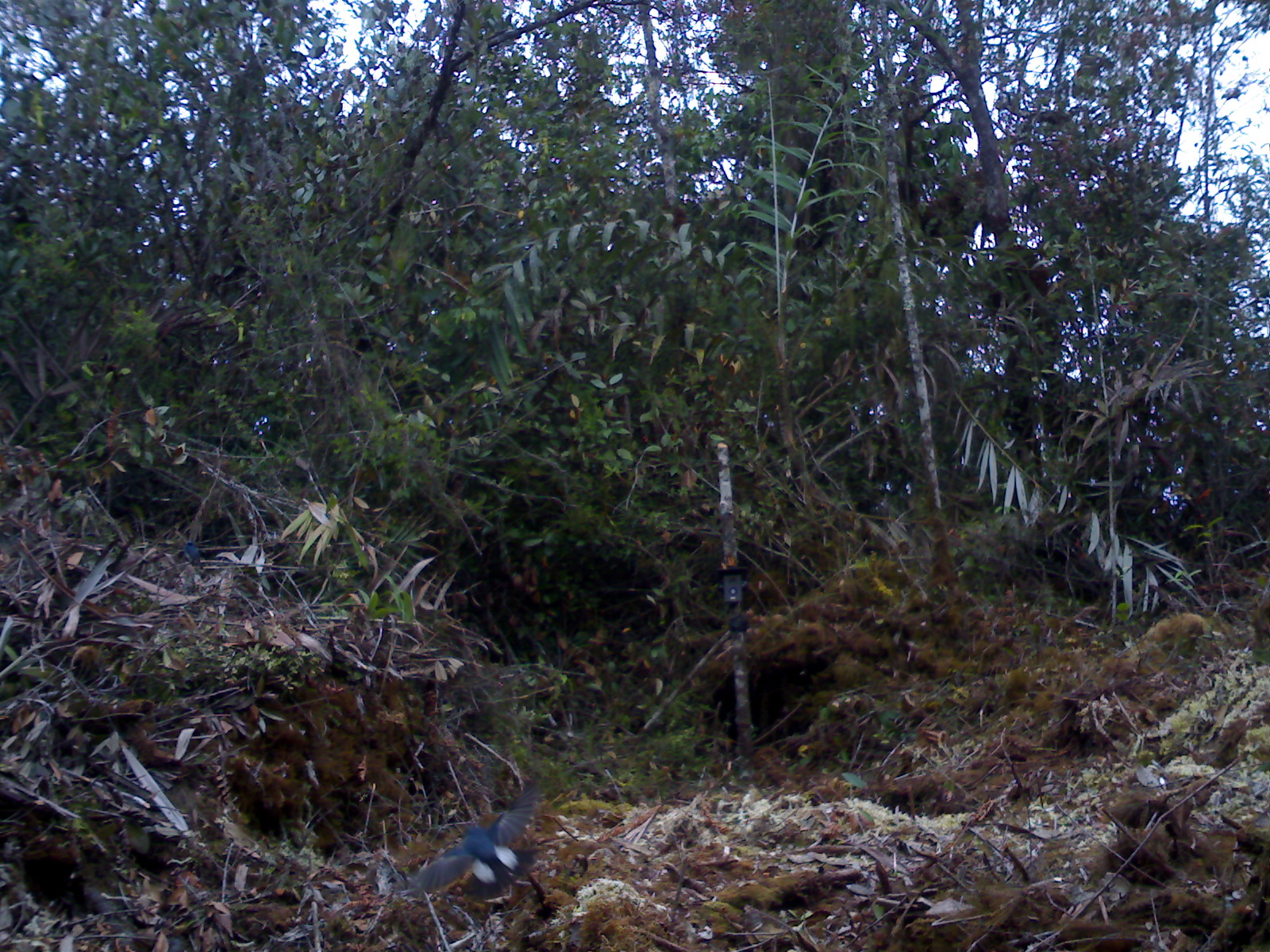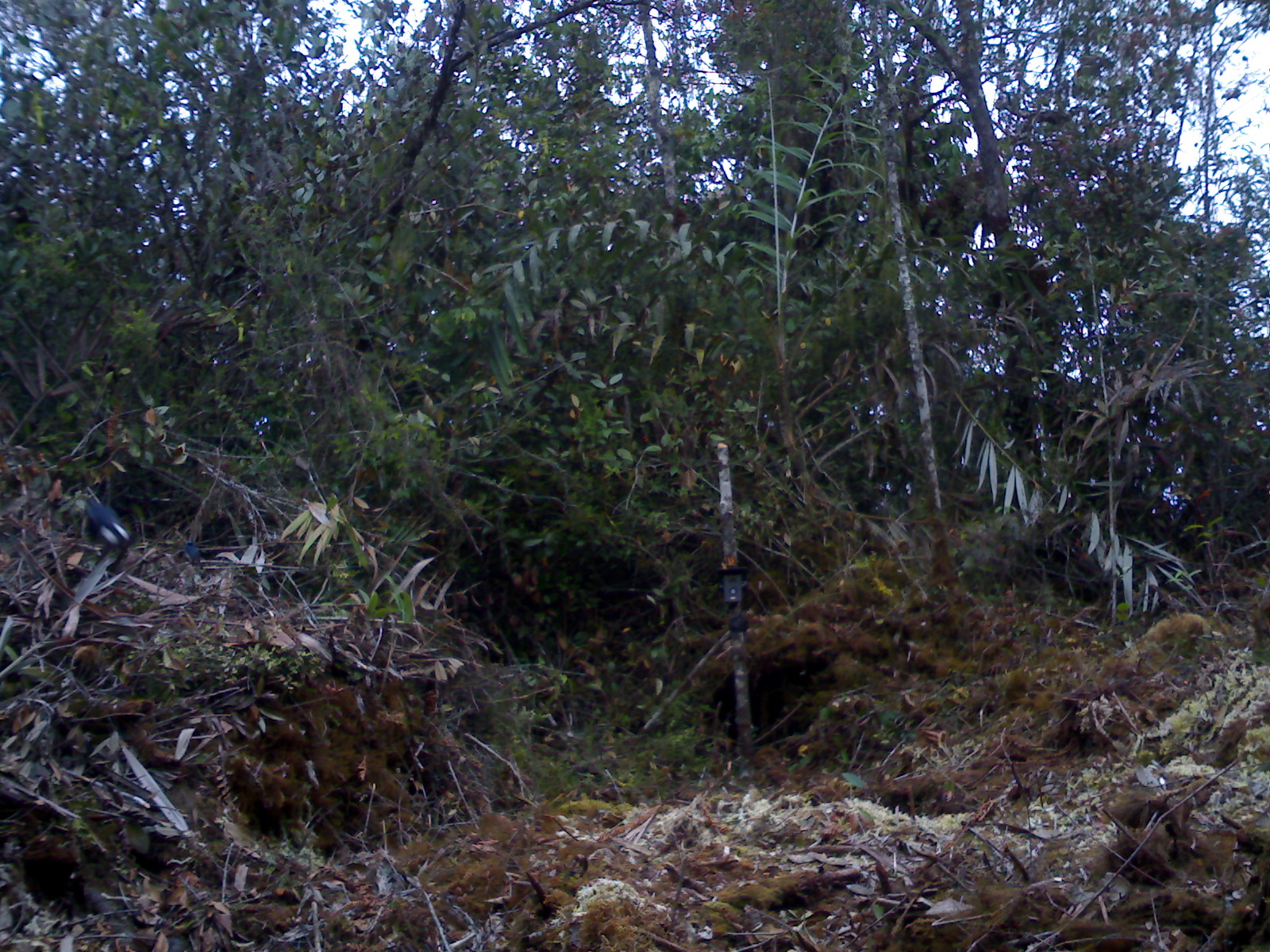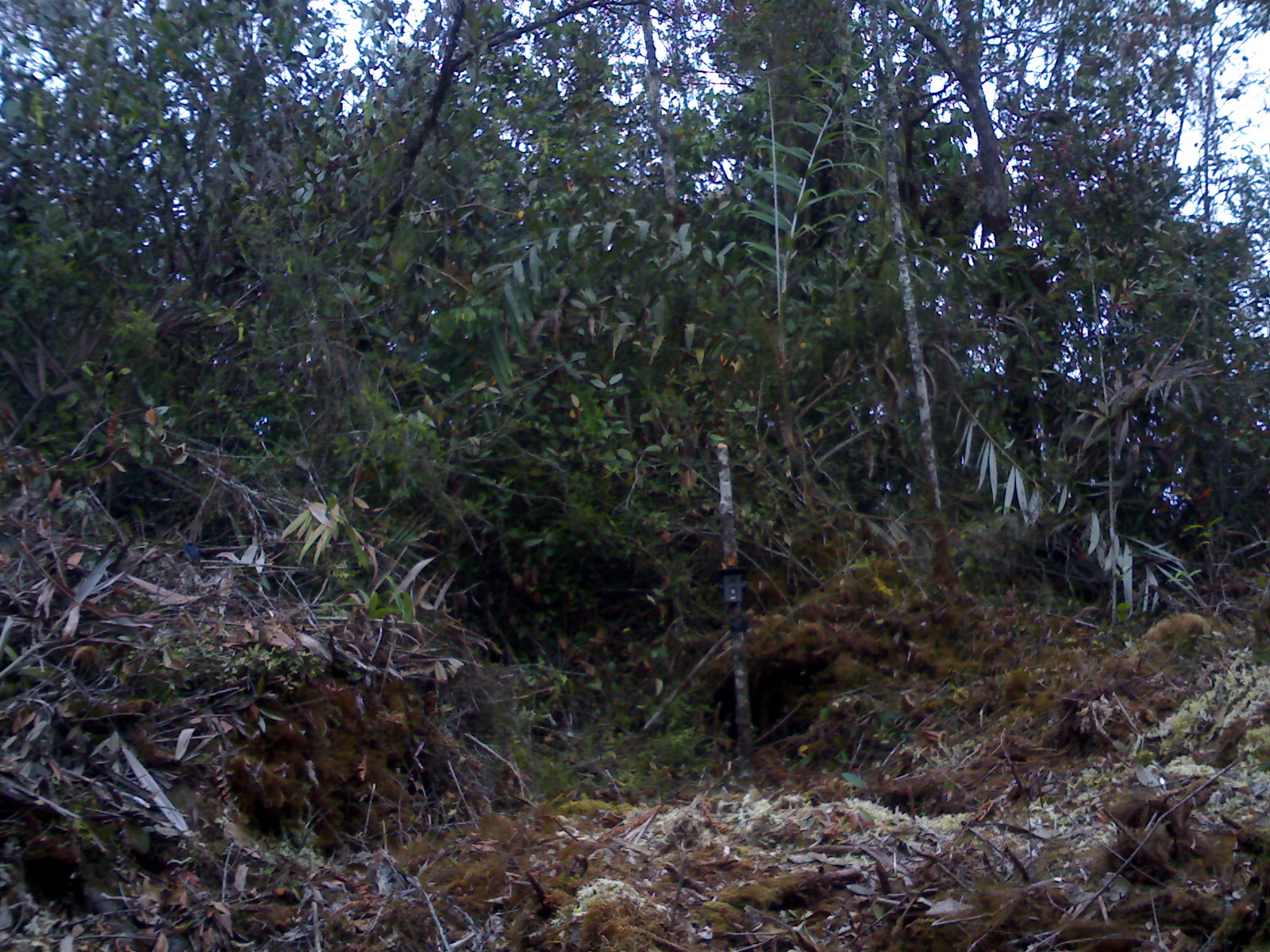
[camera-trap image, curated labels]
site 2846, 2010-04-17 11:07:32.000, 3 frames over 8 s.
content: unidentified animal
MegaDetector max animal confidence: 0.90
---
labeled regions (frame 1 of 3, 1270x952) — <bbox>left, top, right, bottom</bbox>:
unknown: <bbox>394, 775, 548, 901</bbox>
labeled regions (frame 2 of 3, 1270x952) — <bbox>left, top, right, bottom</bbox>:
unknown: <bbox>81, 497, 134, 549</bbox>; <bbox>182, 539, 202, 567</bbox>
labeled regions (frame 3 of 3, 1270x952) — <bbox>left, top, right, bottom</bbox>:
unknown: <bbox>183, 539, 205, 571</bbox>